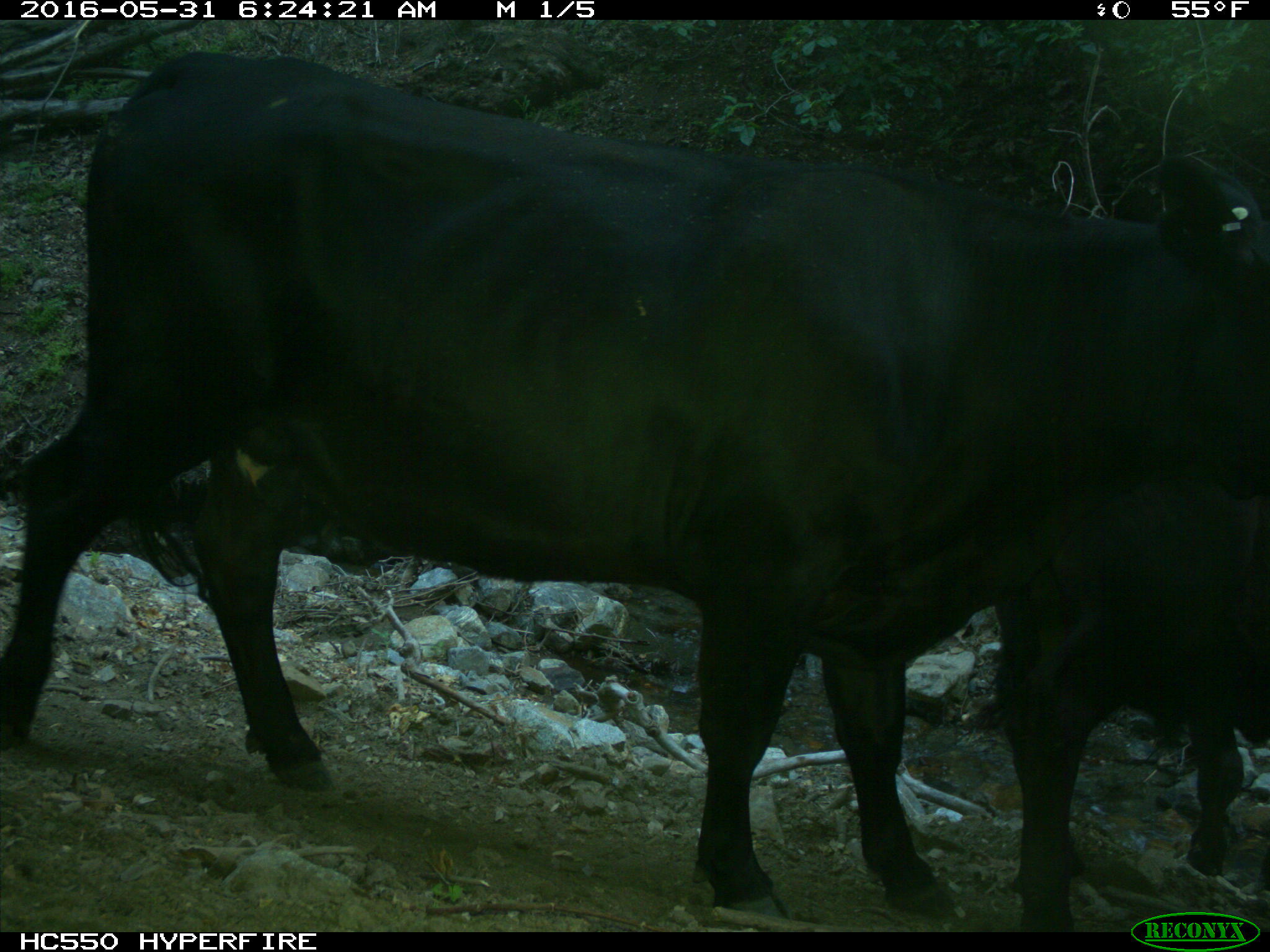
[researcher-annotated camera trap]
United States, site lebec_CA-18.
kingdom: Animalia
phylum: Chordata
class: Mammalia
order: Artiodactyla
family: Bovidae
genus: Bos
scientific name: Bos taurus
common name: domestic cow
Bos taurus (domestic cow).